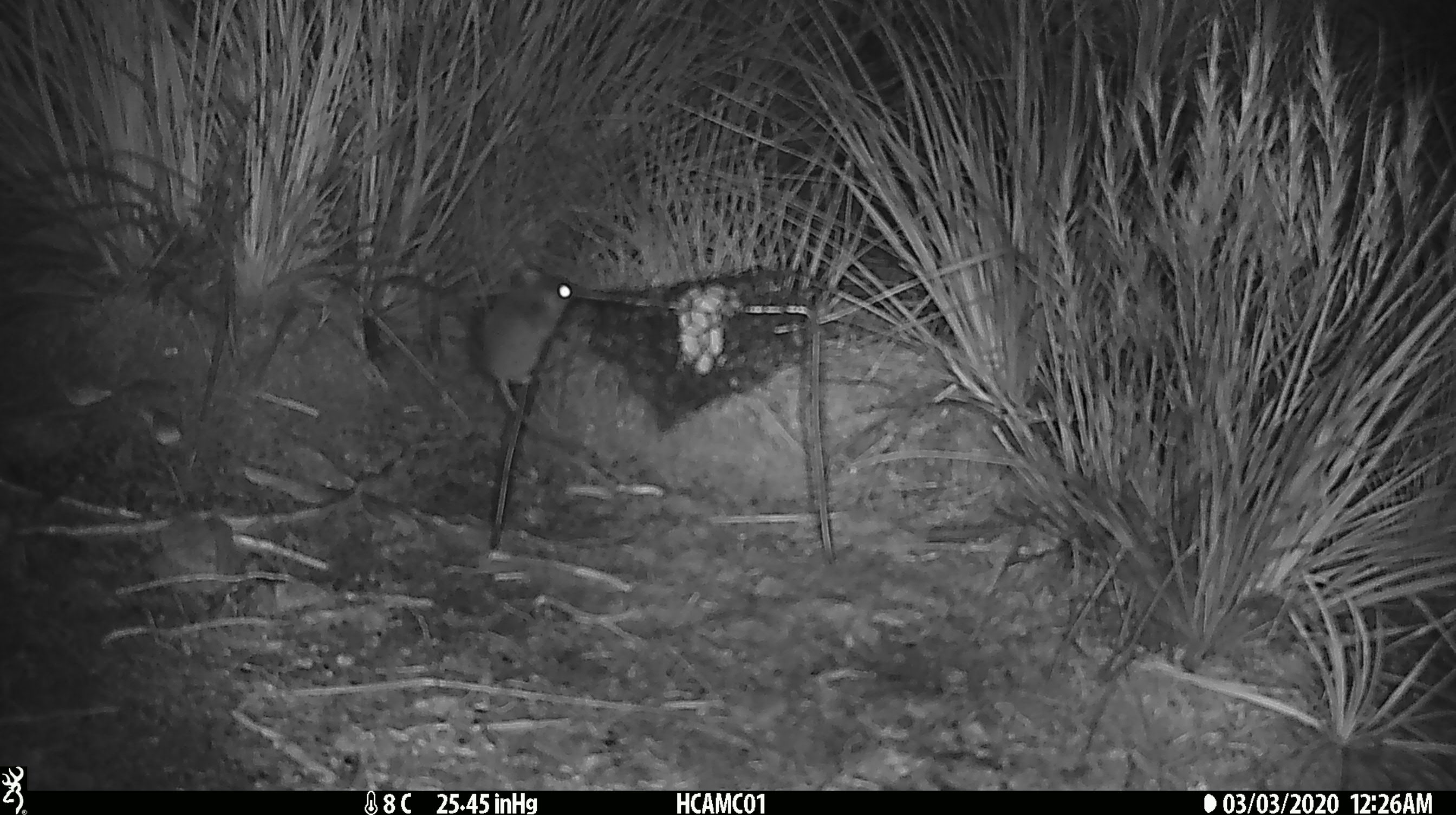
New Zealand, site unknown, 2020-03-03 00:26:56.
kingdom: Animalia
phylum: Chordata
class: Mammalia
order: Rodentia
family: Muridae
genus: Mus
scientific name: Mus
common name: mouse